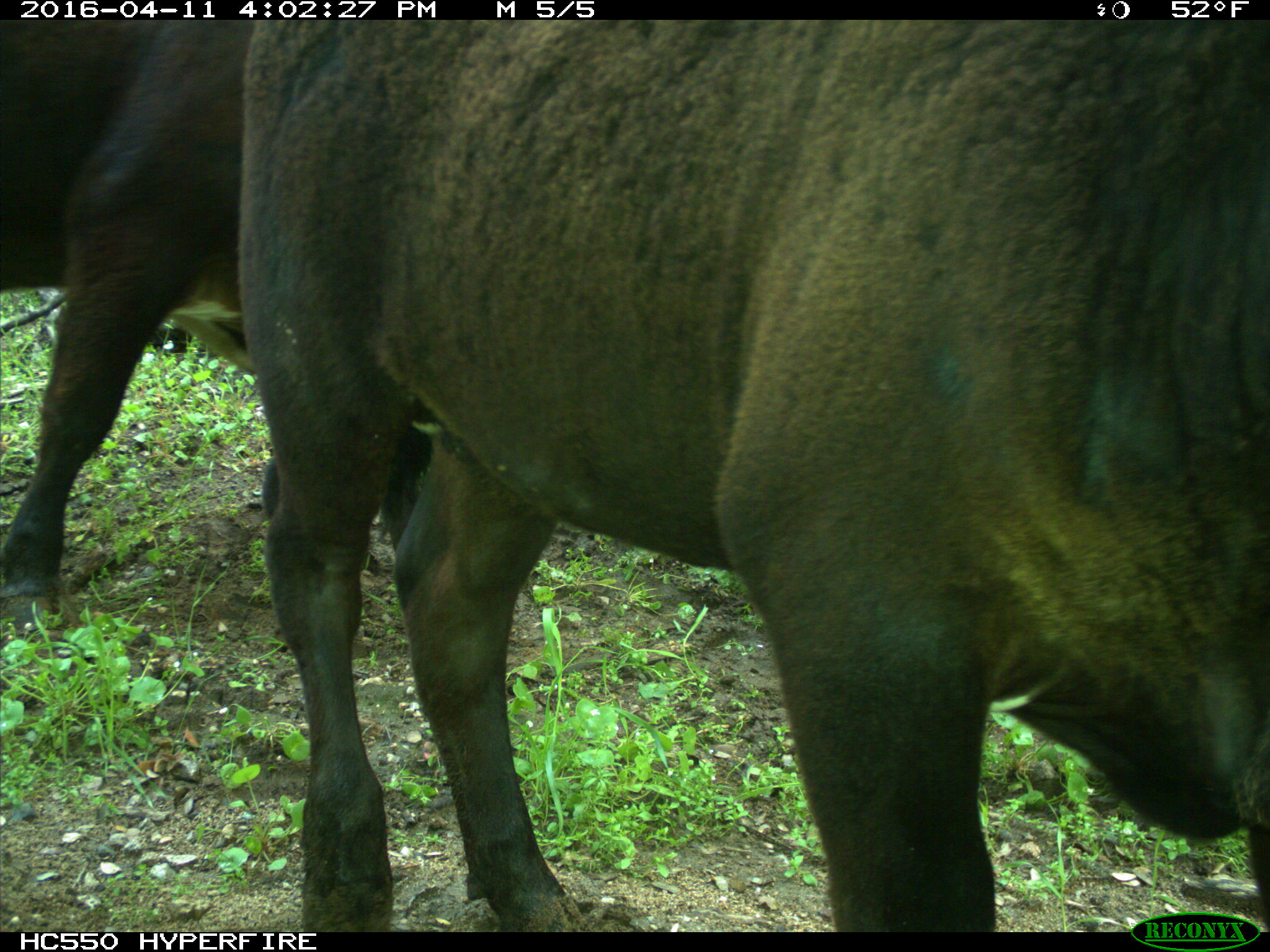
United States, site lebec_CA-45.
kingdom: Animalia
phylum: Chordata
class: Mammalia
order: Artiodactyla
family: Bovidae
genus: Bos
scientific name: Bos taurus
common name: domestic cow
Bos taurus (domestic cow).